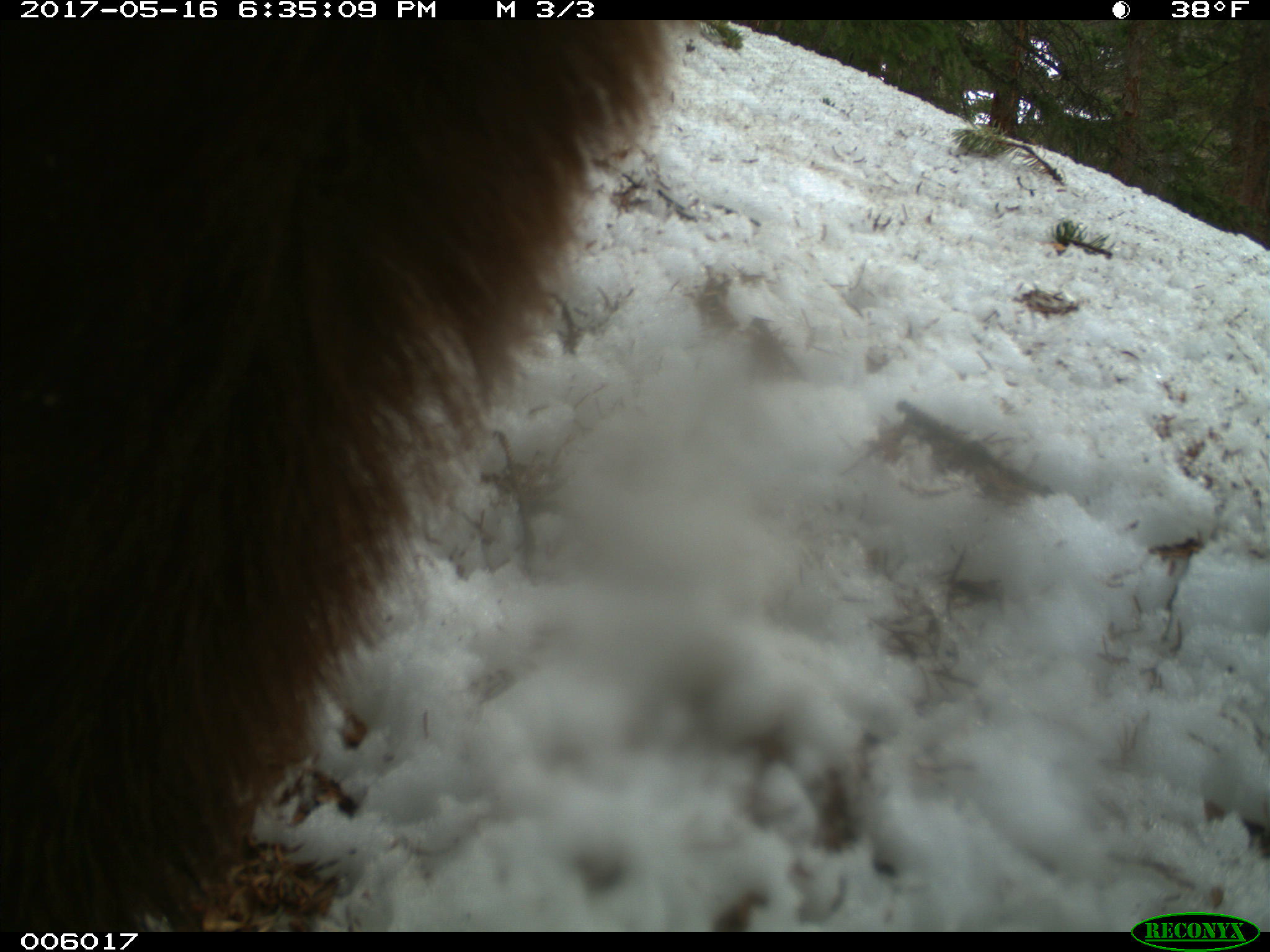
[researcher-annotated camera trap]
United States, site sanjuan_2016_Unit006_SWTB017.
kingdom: Animalia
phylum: Chordata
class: Mammalia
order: Carnivora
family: Ursidae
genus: Ursus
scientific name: Ursus americanus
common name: american black bear